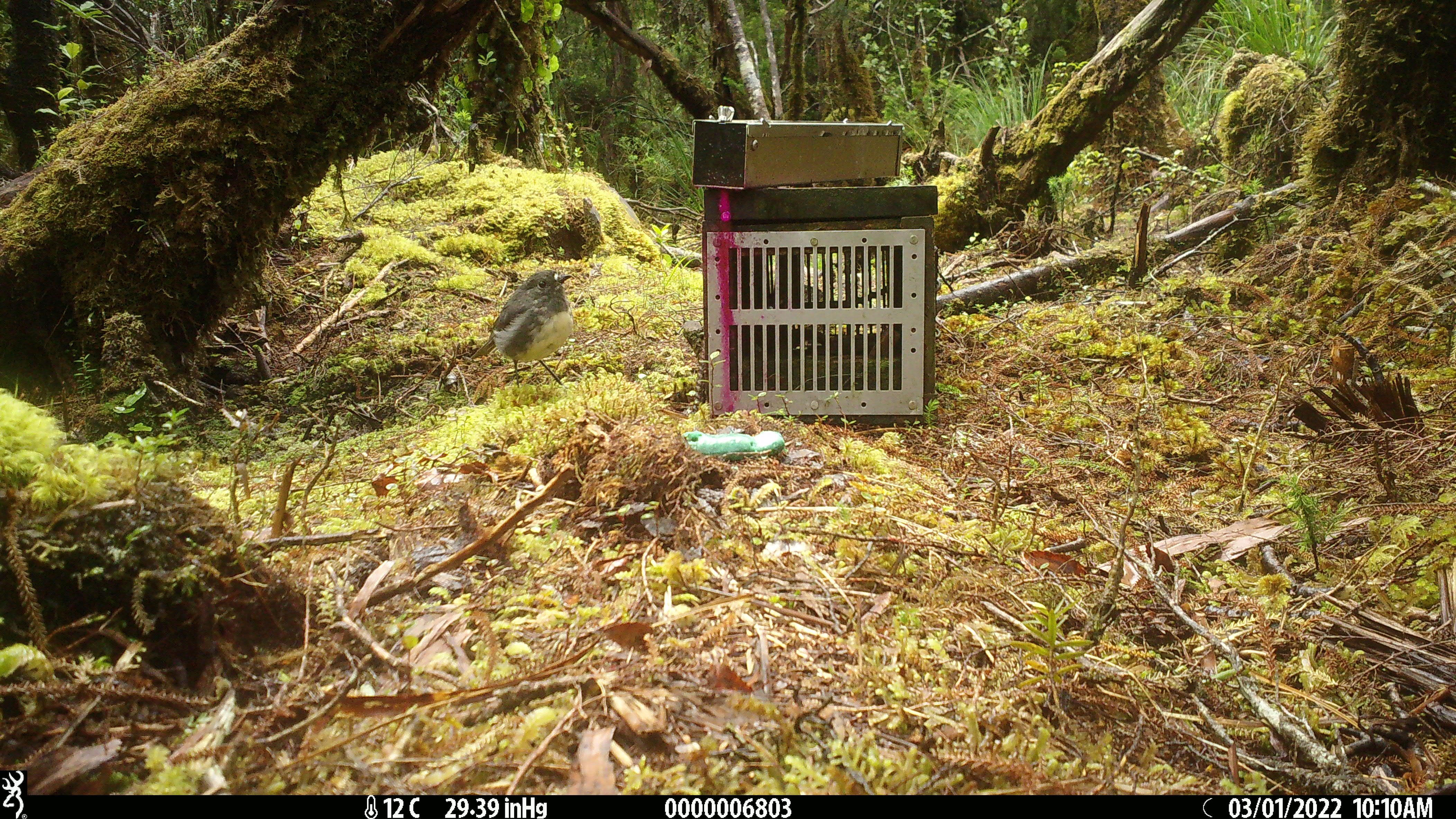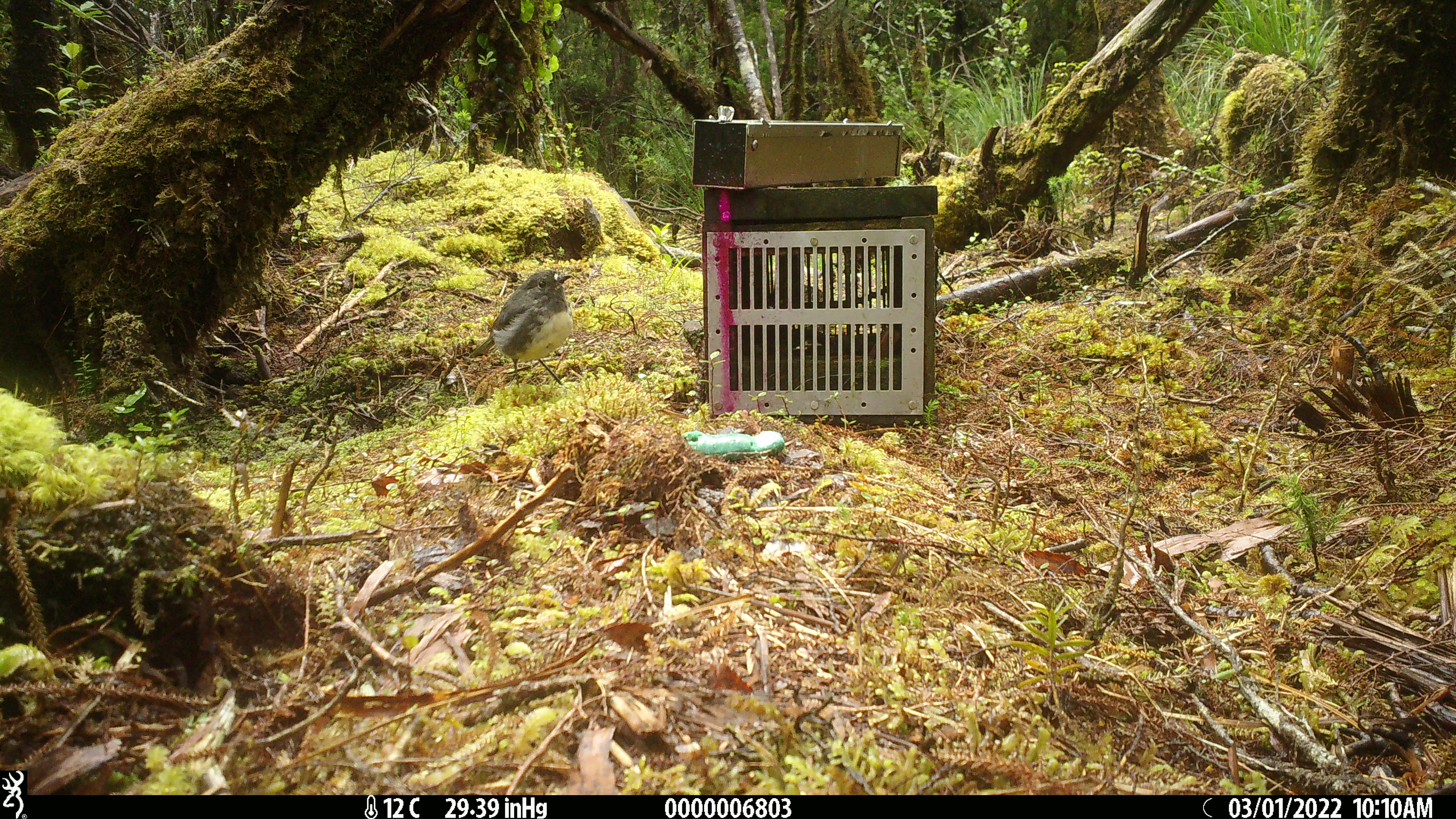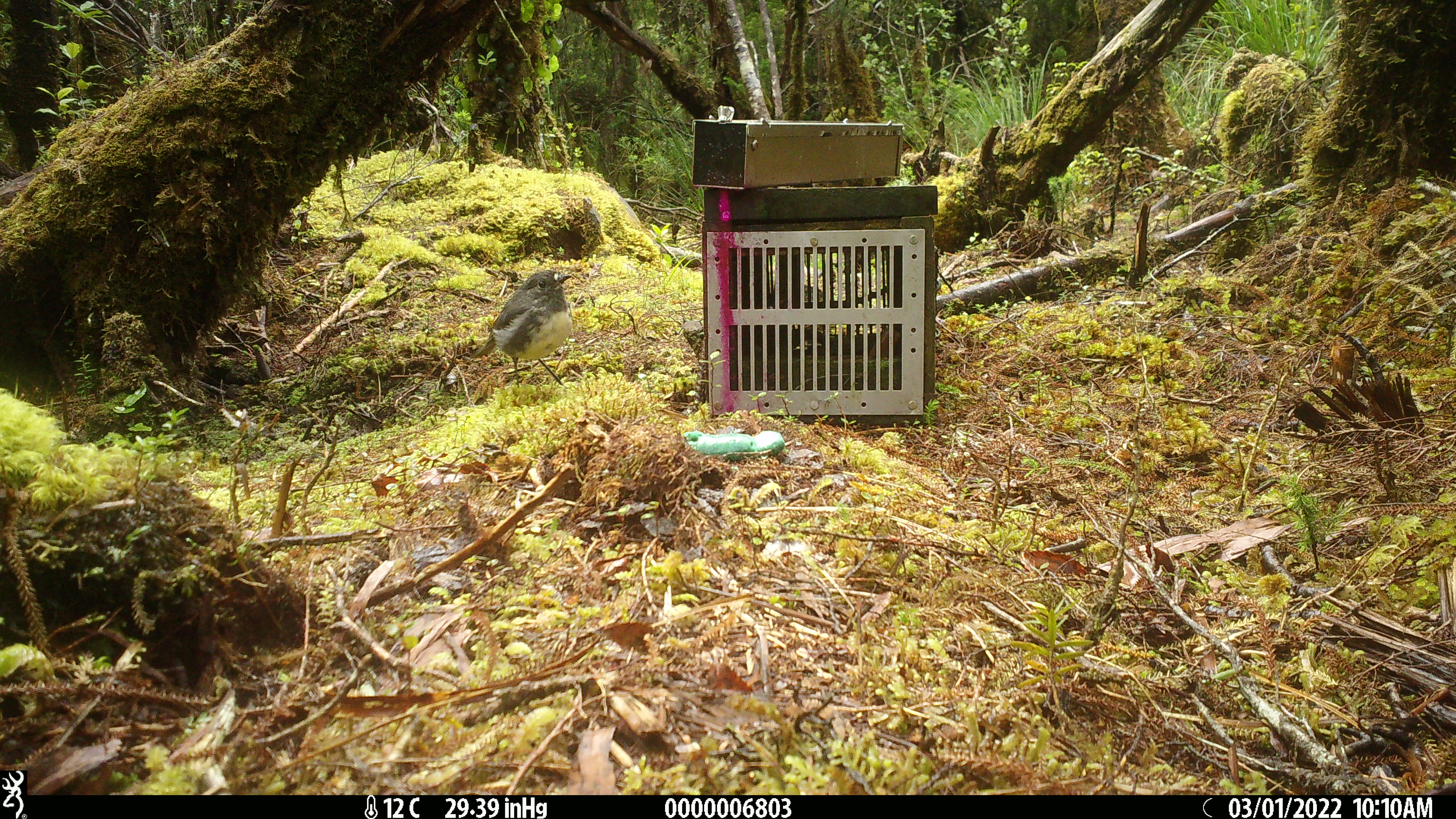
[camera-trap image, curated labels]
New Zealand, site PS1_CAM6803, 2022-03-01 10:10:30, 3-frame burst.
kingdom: Animalia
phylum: Chordata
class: Aves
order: Passeriformes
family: Petroicidae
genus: Petroica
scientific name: Petroica australis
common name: new zealand robin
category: robin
Robin (new zealand robin) (Petroica australis).